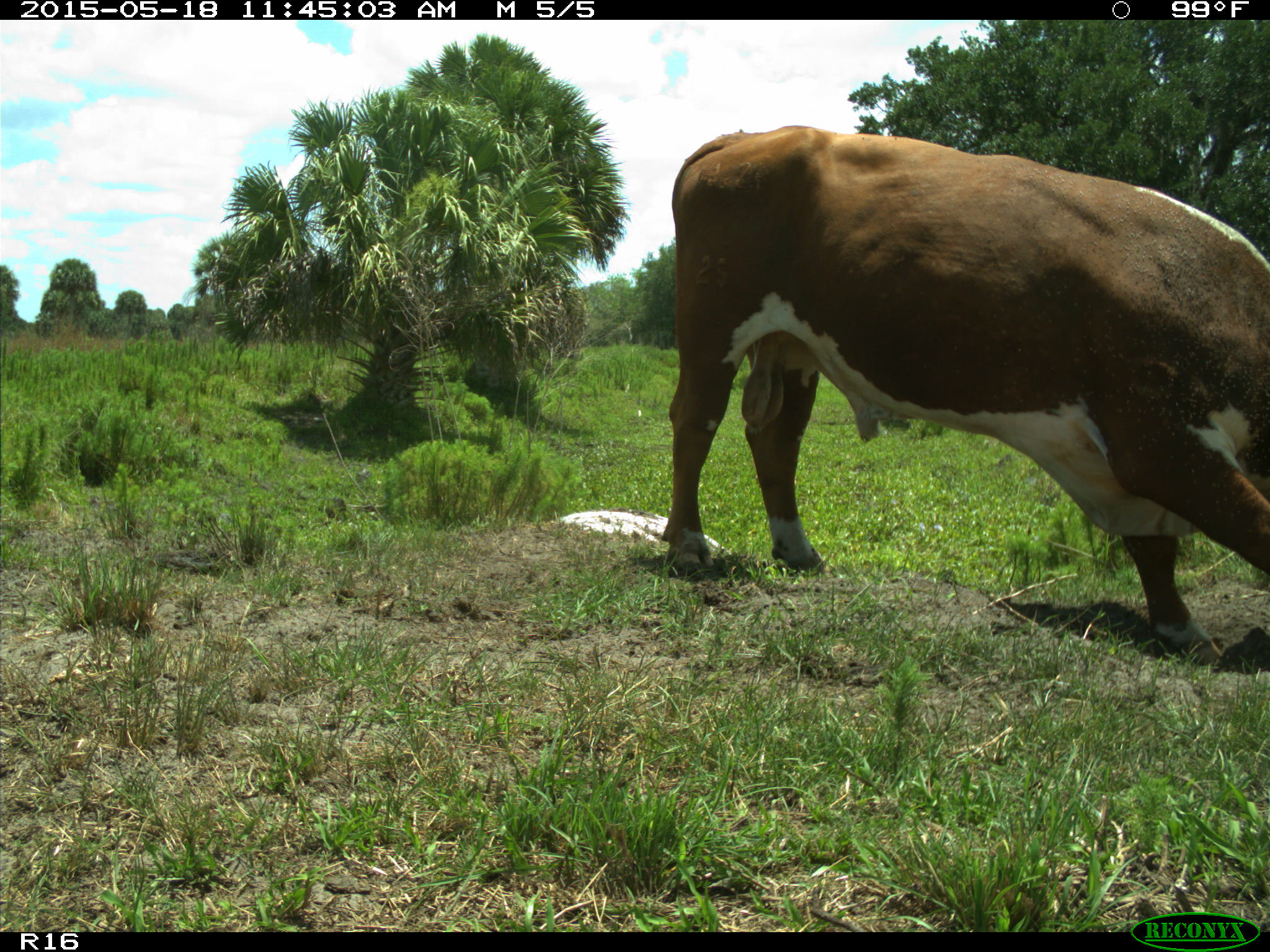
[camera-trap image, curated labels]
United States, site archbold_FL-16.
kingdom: Animalia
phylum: Chordata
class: Mammalia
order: Artiodactyla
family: Bovidae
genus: Bos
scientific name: Bos taurus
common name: domestic cow